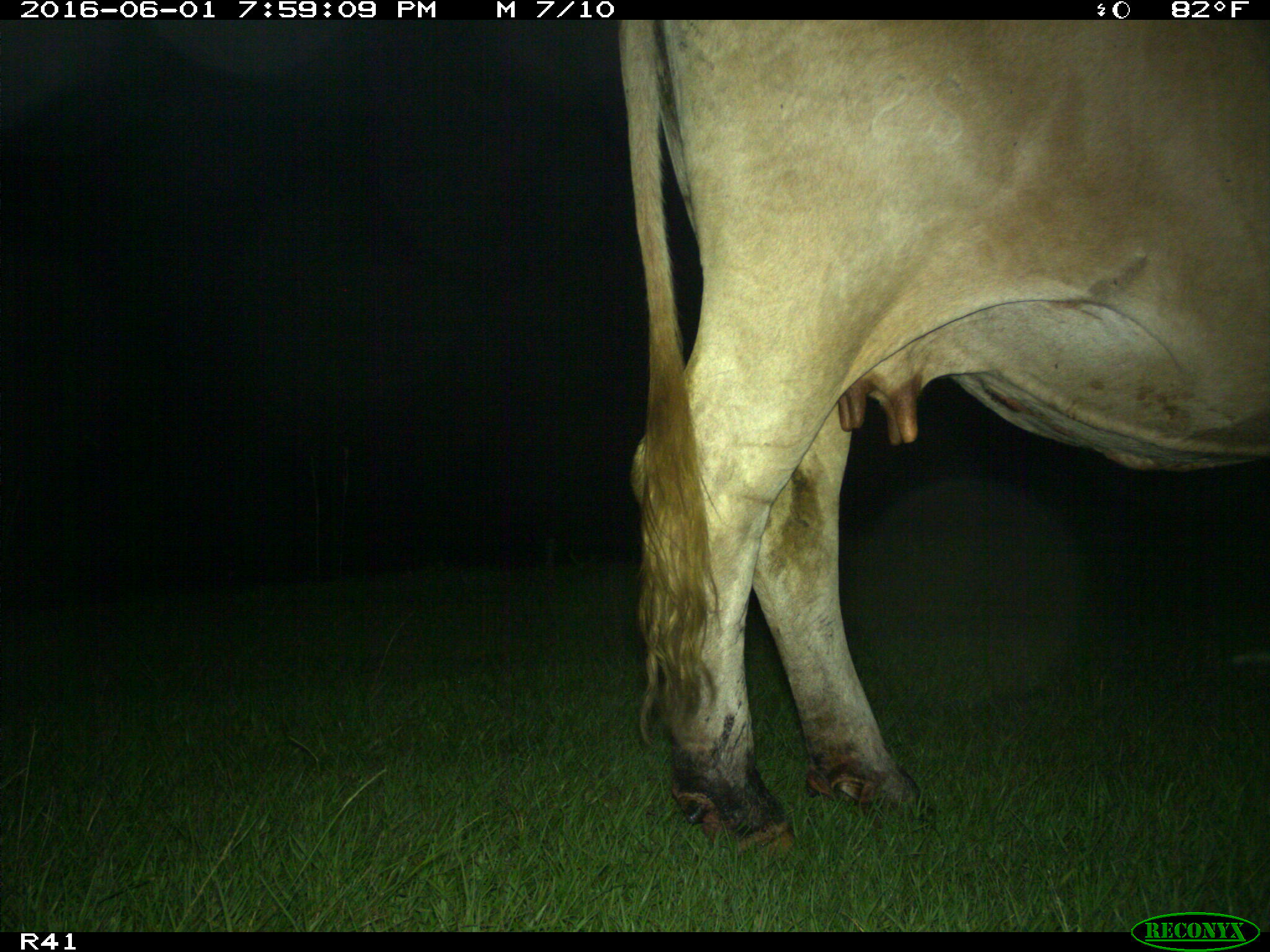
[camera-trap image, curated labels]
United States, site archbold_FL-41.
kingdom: Animalia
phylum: Chordata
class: Mammalia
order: Artiodactyla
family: Bovidae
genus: Bos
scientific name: Bos taurus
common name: domestic cow